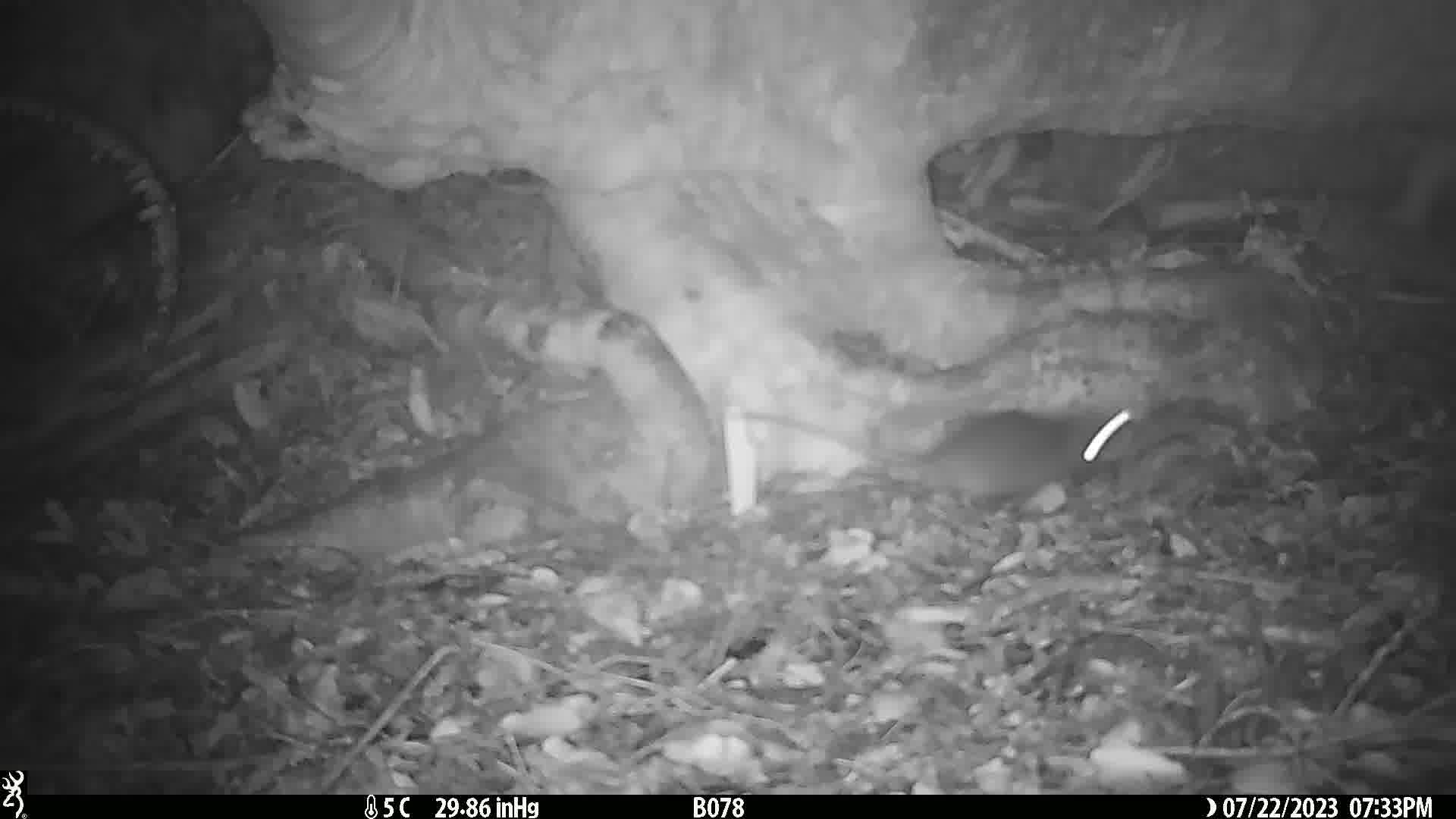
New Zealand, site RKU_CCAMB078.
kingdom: Animalia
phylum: Chordata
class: Mammalia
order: Rodentia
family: Muridae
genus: Rattus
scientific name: Rattus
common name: rat